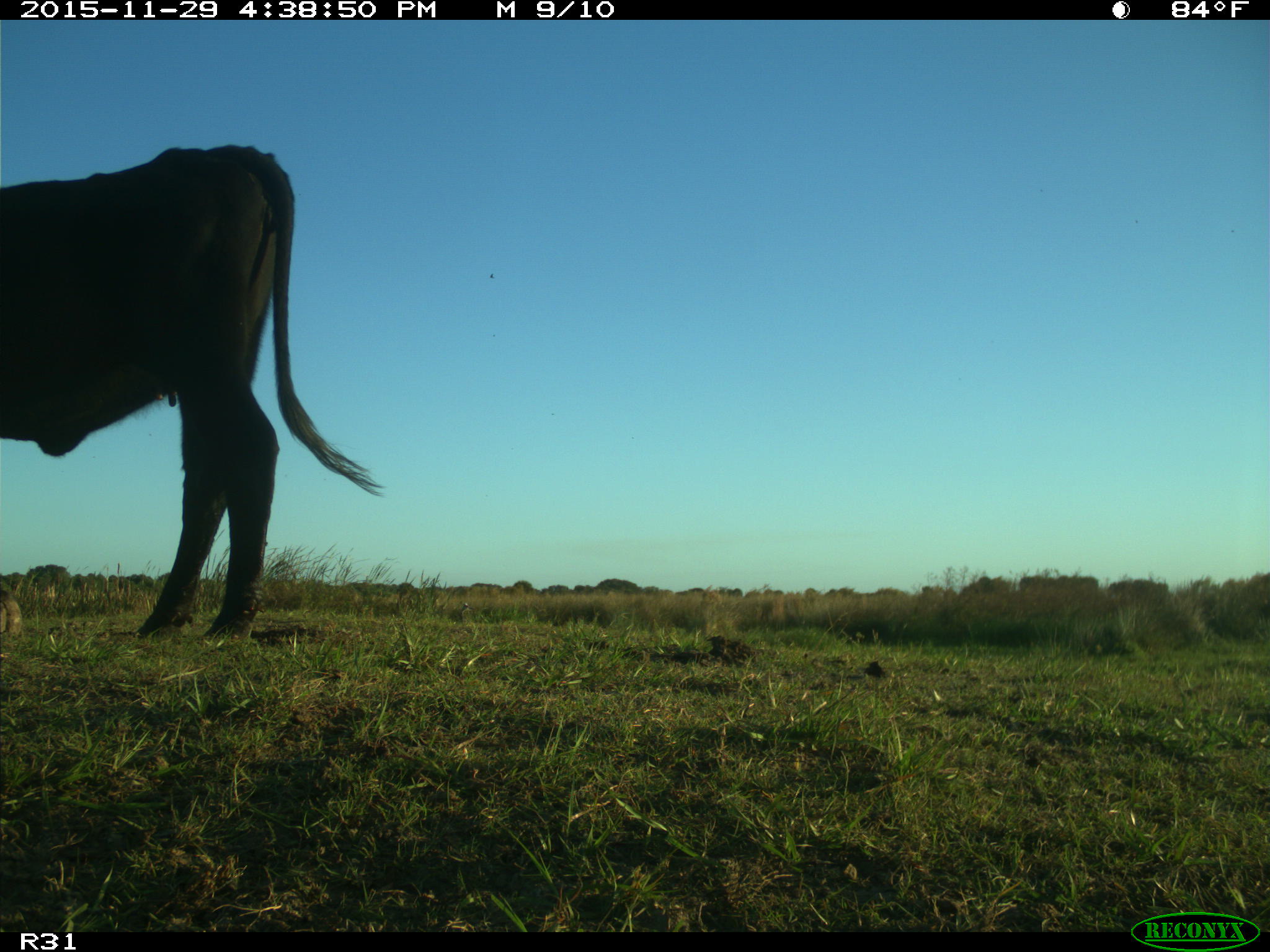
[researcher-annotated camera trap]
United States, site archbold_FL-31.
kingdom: Animalia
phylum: Chordata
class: Mammalia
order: Artiodactyla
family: Bovidae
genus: Bos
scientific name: Bos taurus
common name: domestic cow